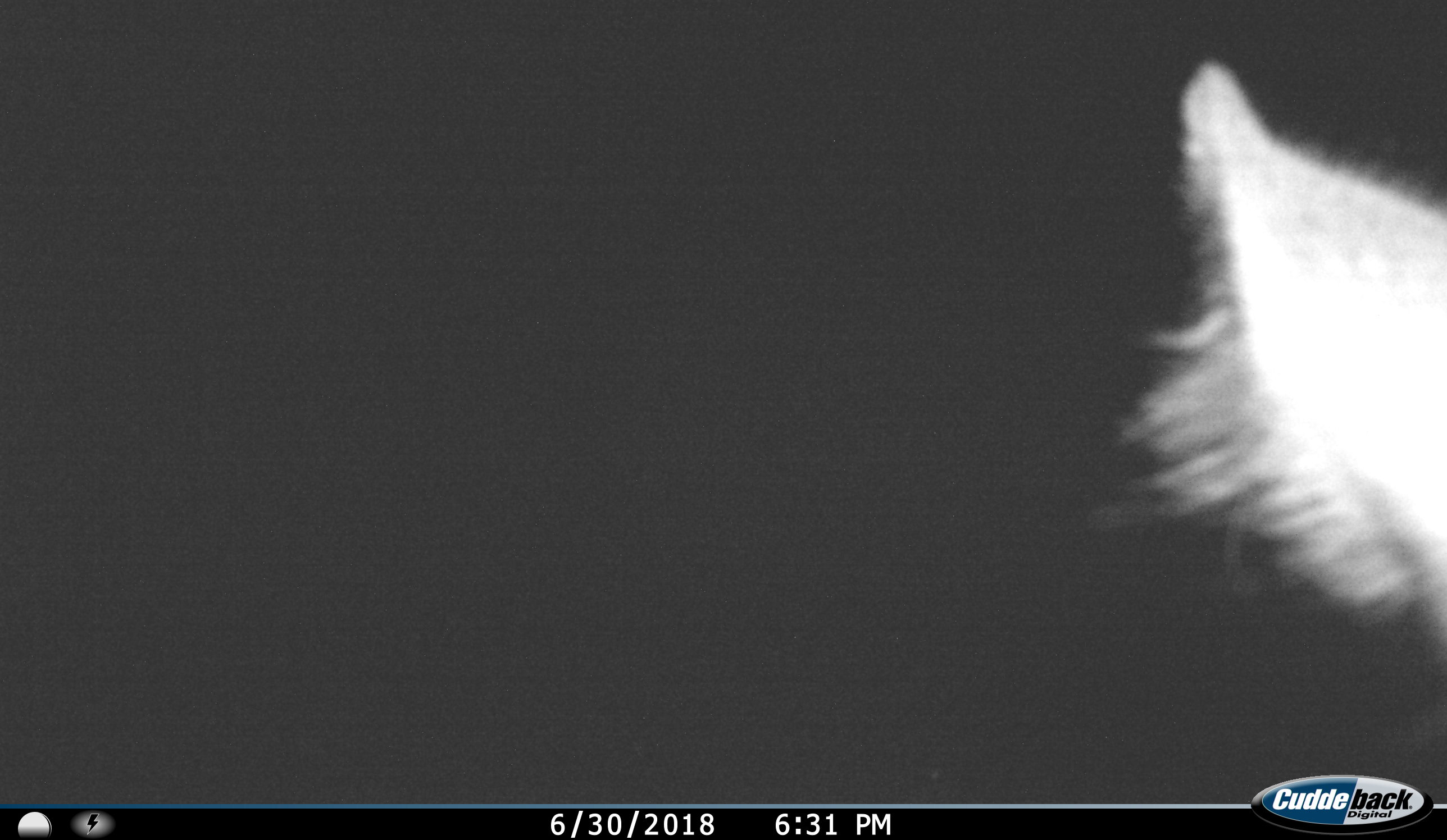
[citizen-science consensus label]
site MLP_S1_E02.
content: unidentified animal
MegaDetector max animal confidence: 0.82